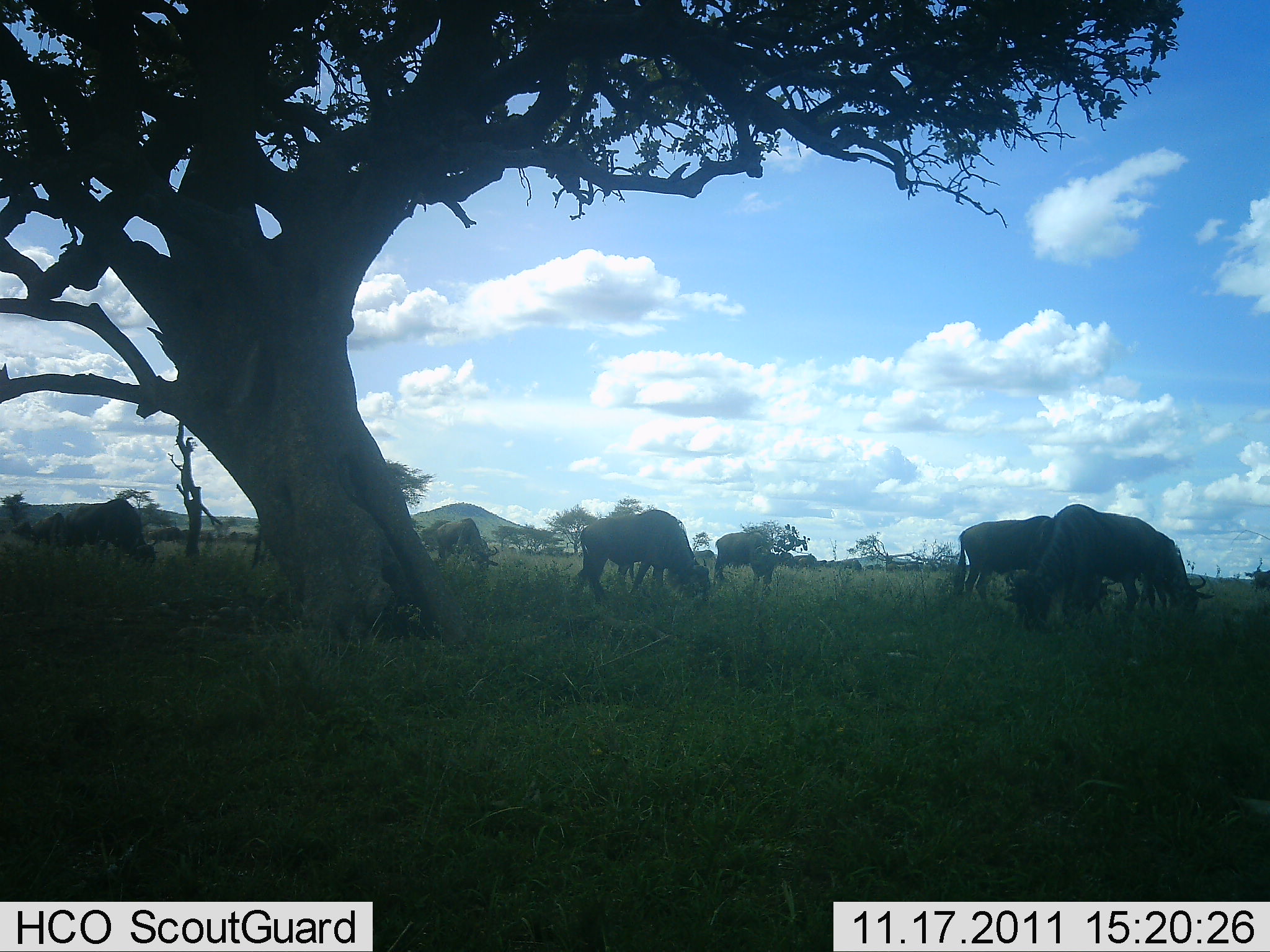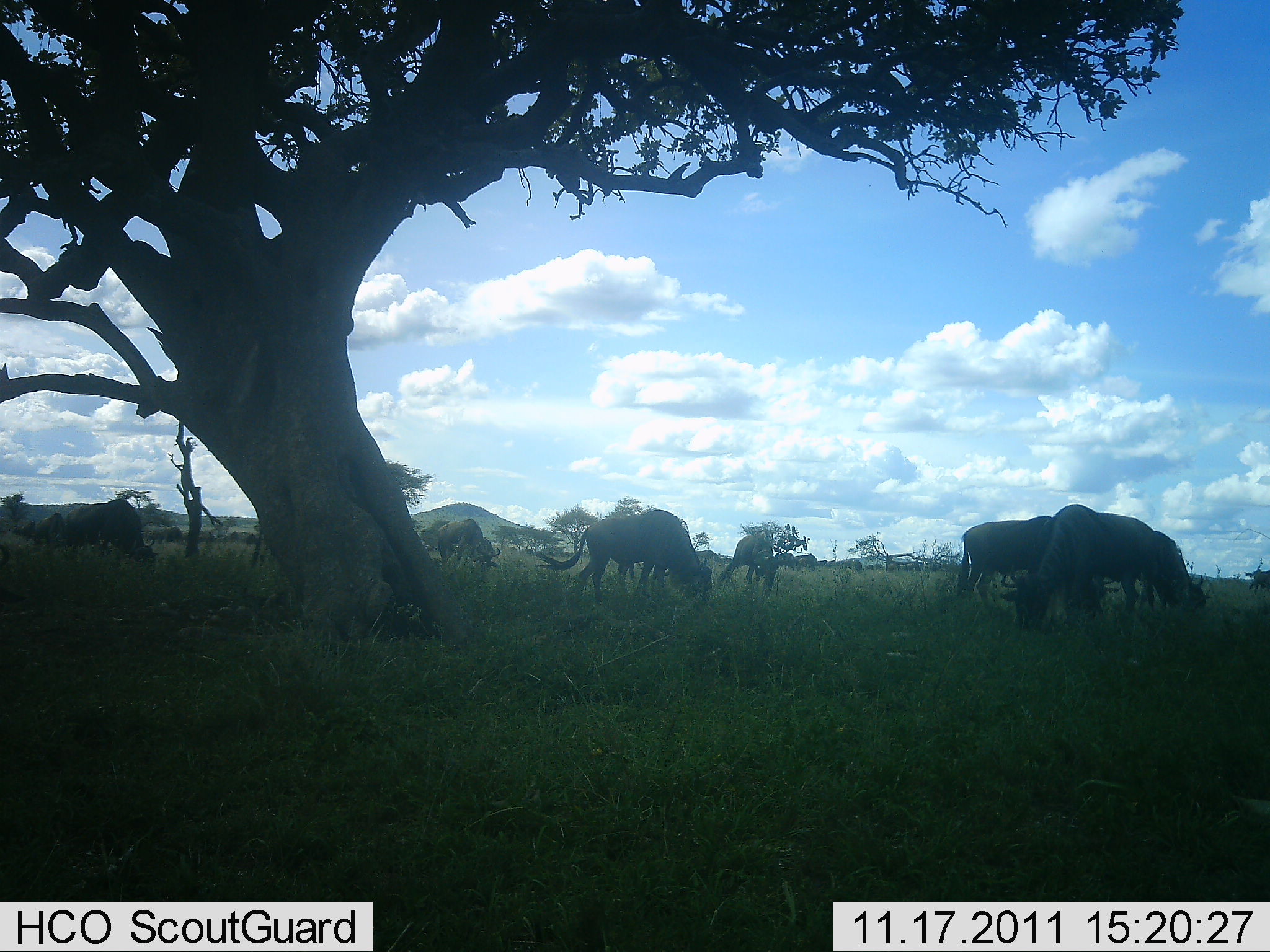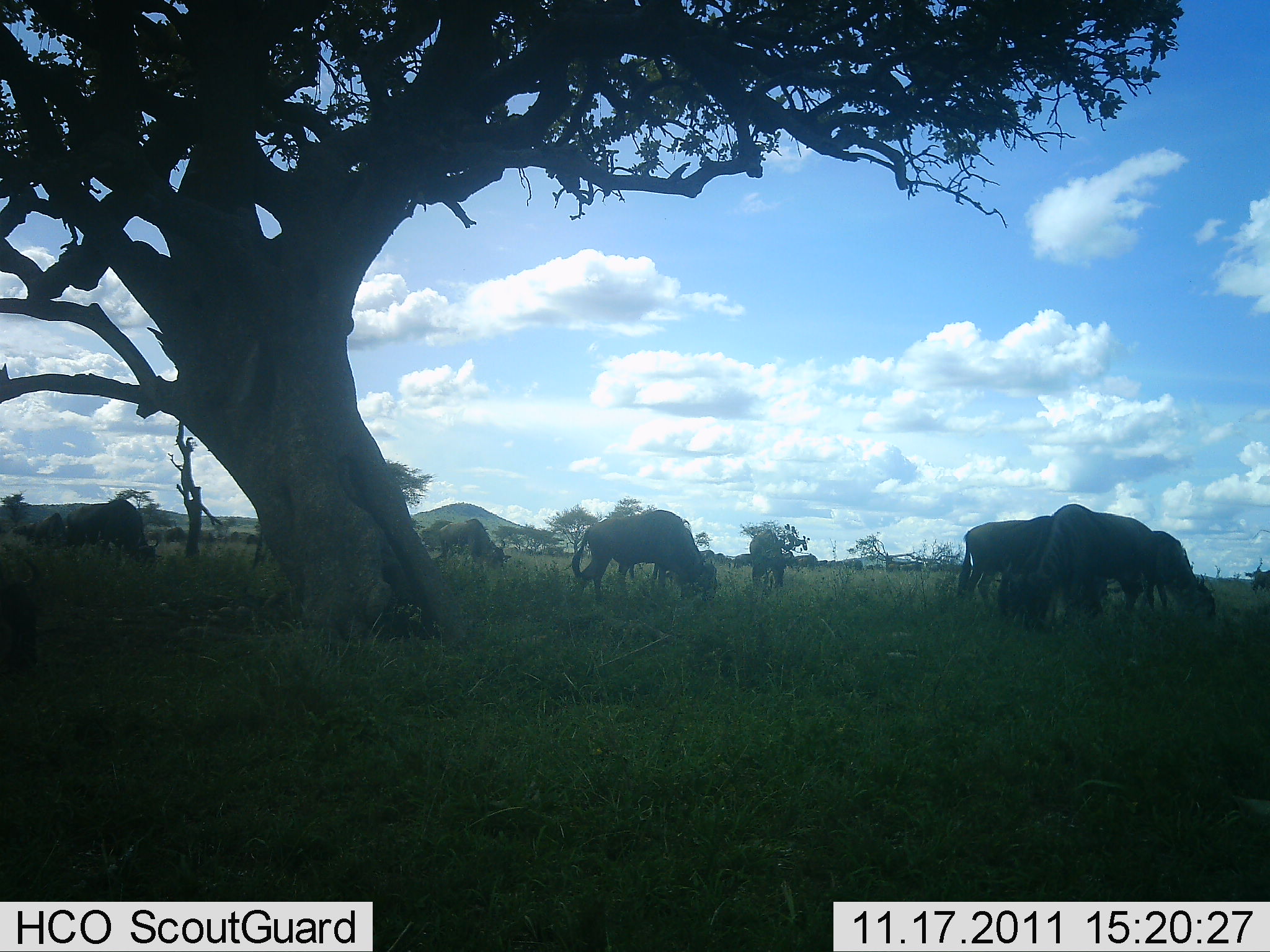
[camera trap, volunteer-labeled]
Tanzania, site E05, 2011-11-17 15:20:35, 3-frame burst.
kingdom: Animalia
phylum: Chordata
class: Mammalia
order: Artiodactyla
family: Bovidae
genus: Connochaetes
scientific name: Connochaetes taurinus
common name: blue wildebeest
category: wildebeest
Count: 8.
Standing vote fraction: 40%.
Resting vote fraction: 0%.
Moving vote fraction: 30%.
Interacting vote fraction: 0%.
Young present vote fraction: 0%.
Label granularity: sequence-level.